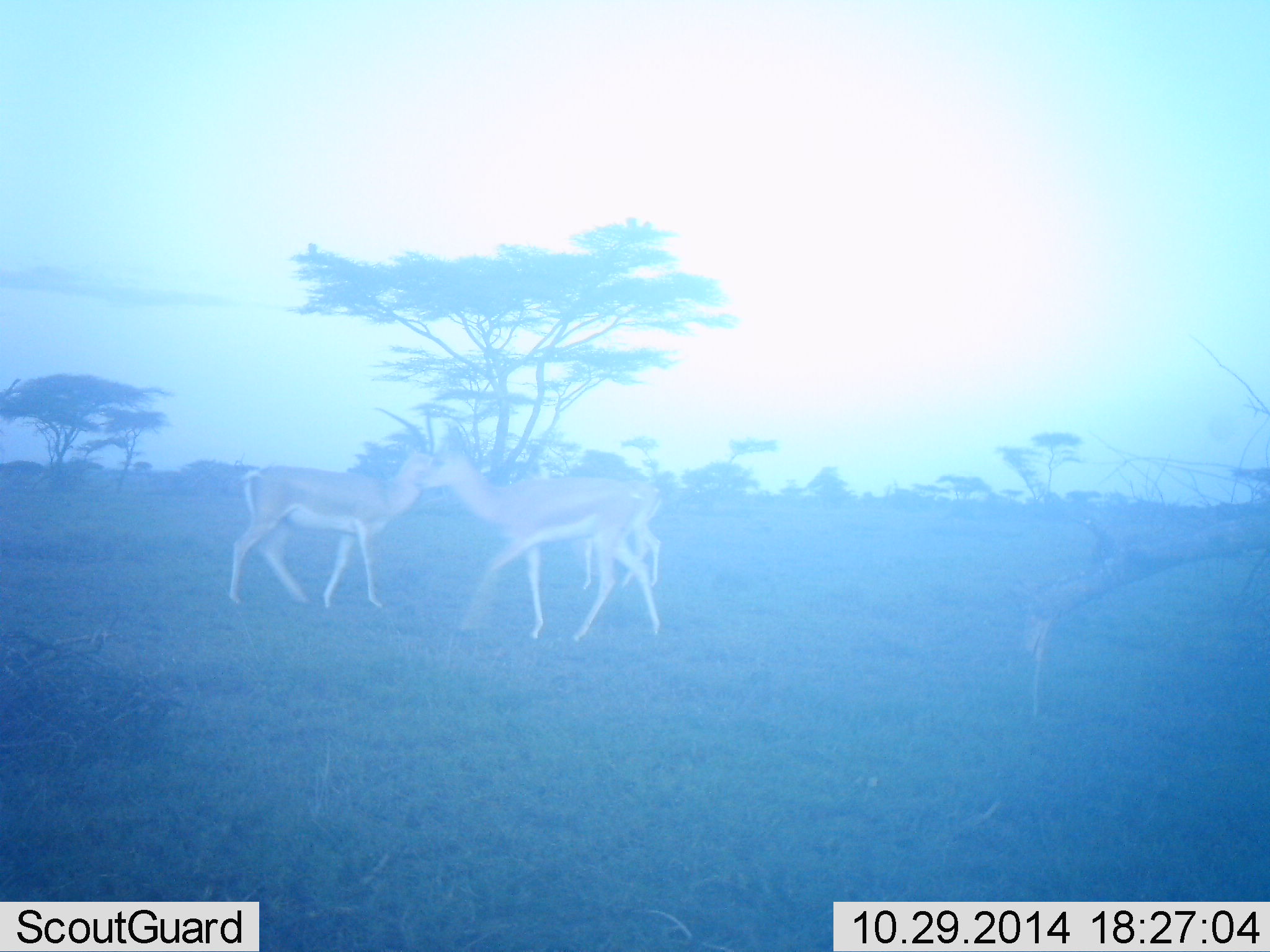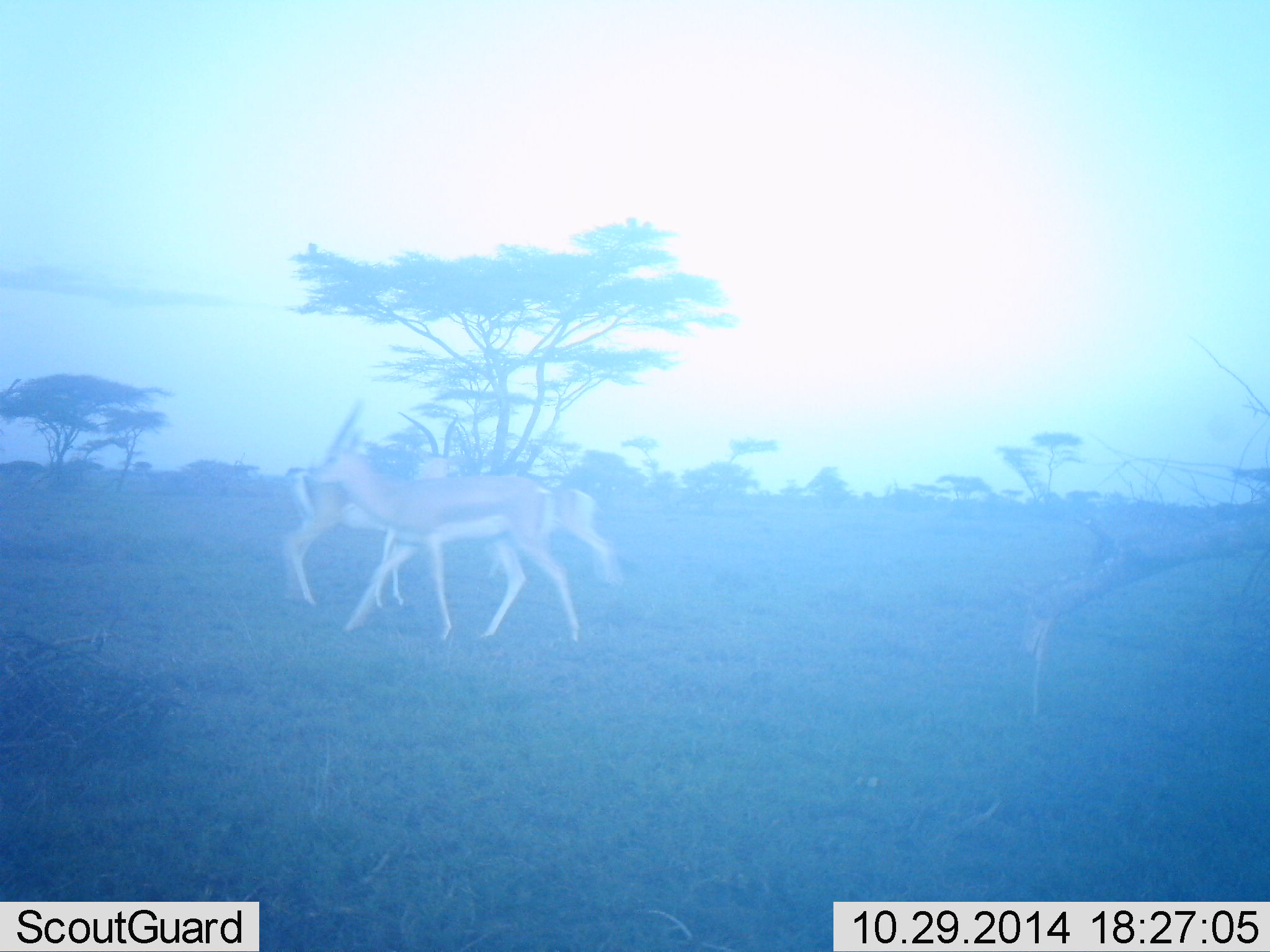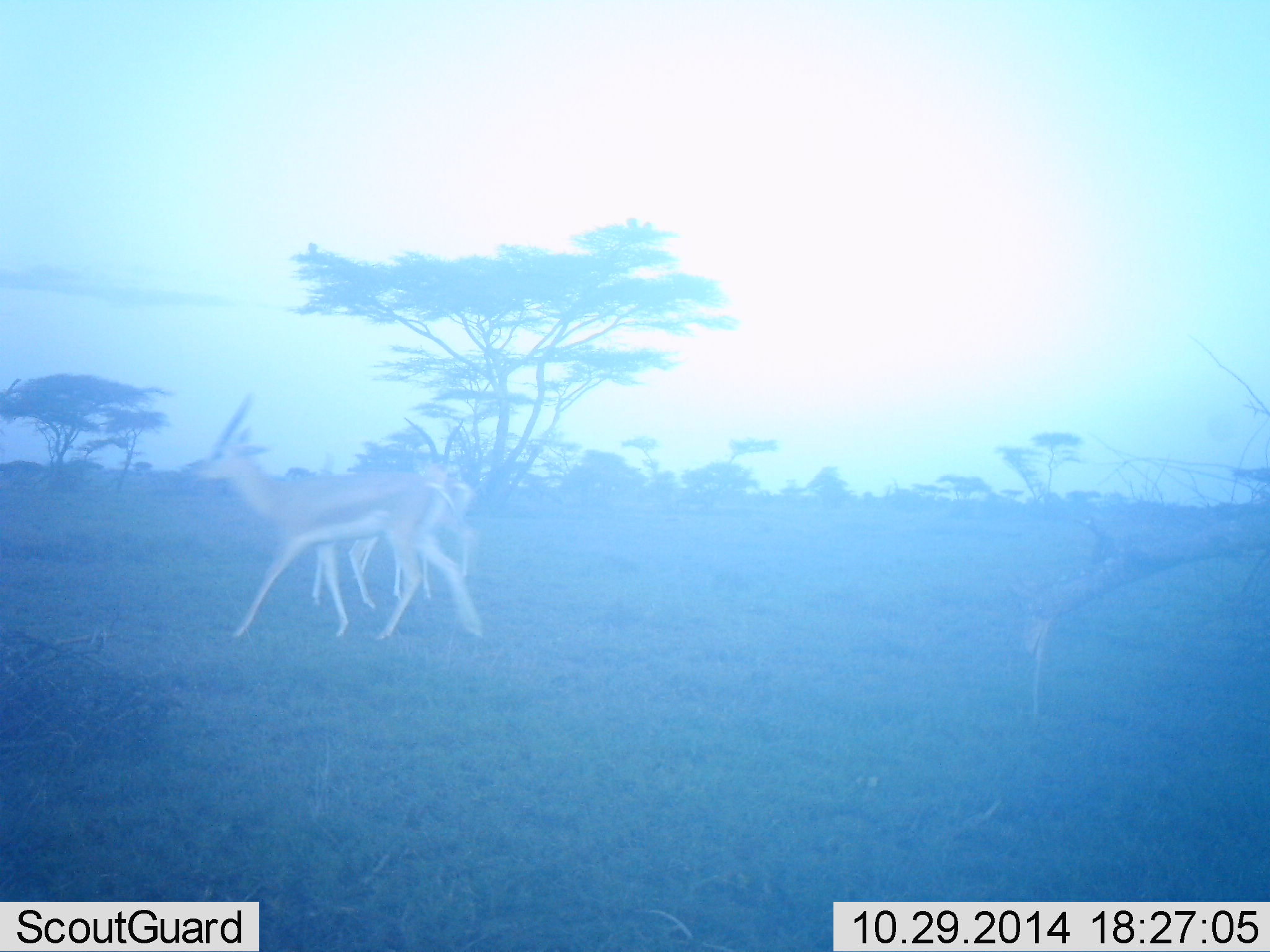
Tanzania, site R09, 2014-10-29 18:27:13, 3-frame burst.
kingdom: Animalia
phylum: Chordata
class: Mammalia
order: Artiodactyla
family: Bovidae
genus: Eudorcas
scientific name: Eudorcas thomsonii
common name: thomson's gazelle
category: gazellethomsons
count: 3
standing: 0%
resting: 0%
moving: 100%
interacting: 10%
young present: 0%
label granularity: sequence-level